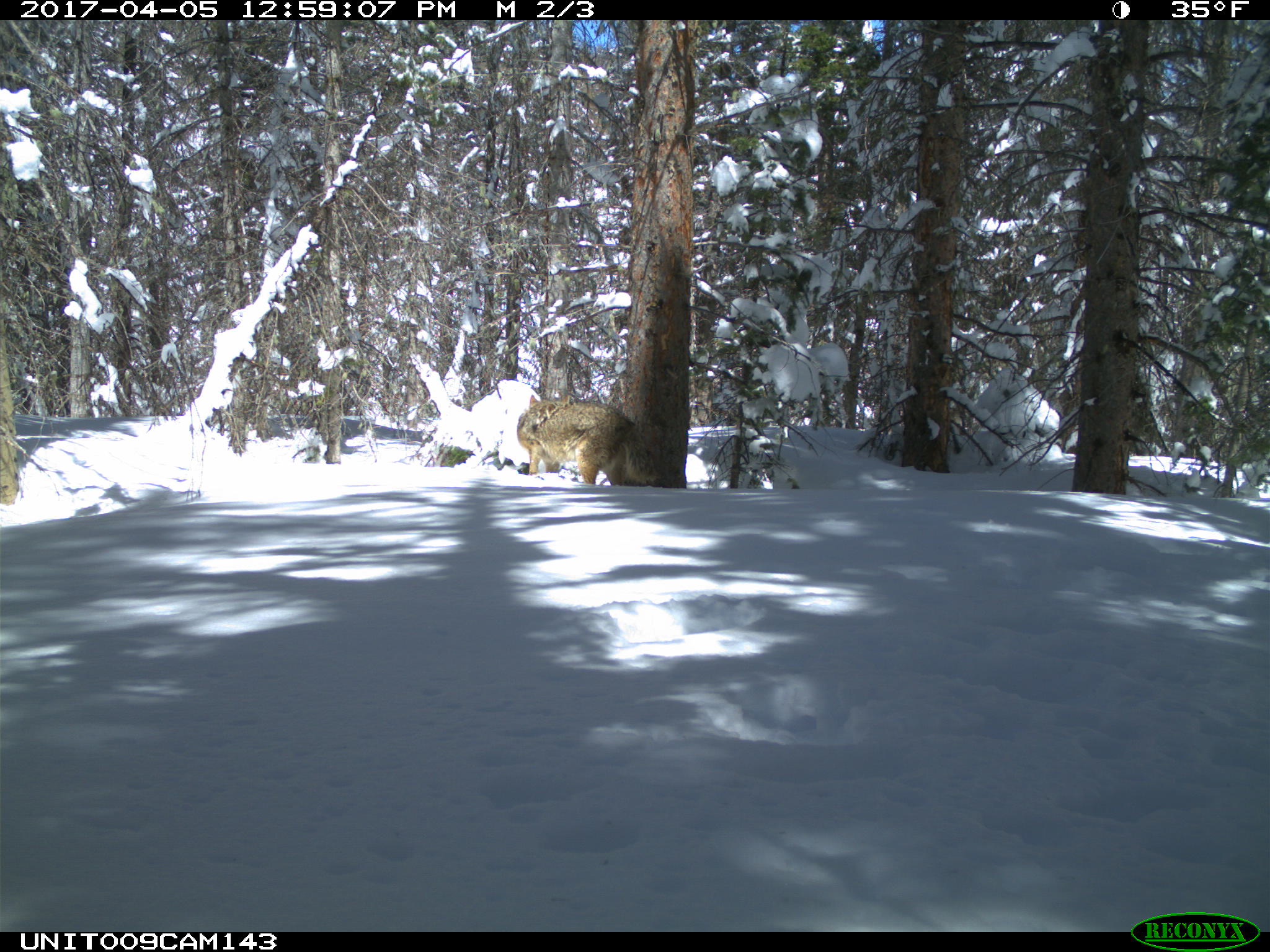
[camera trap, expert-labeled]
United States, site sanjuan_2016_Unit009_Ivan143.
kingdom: Animalia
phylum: Chordata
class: Mammalia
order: Carnivora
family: Canidae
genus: Canis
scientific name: Canis latrans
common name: coyote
Canis latrans (coyote).